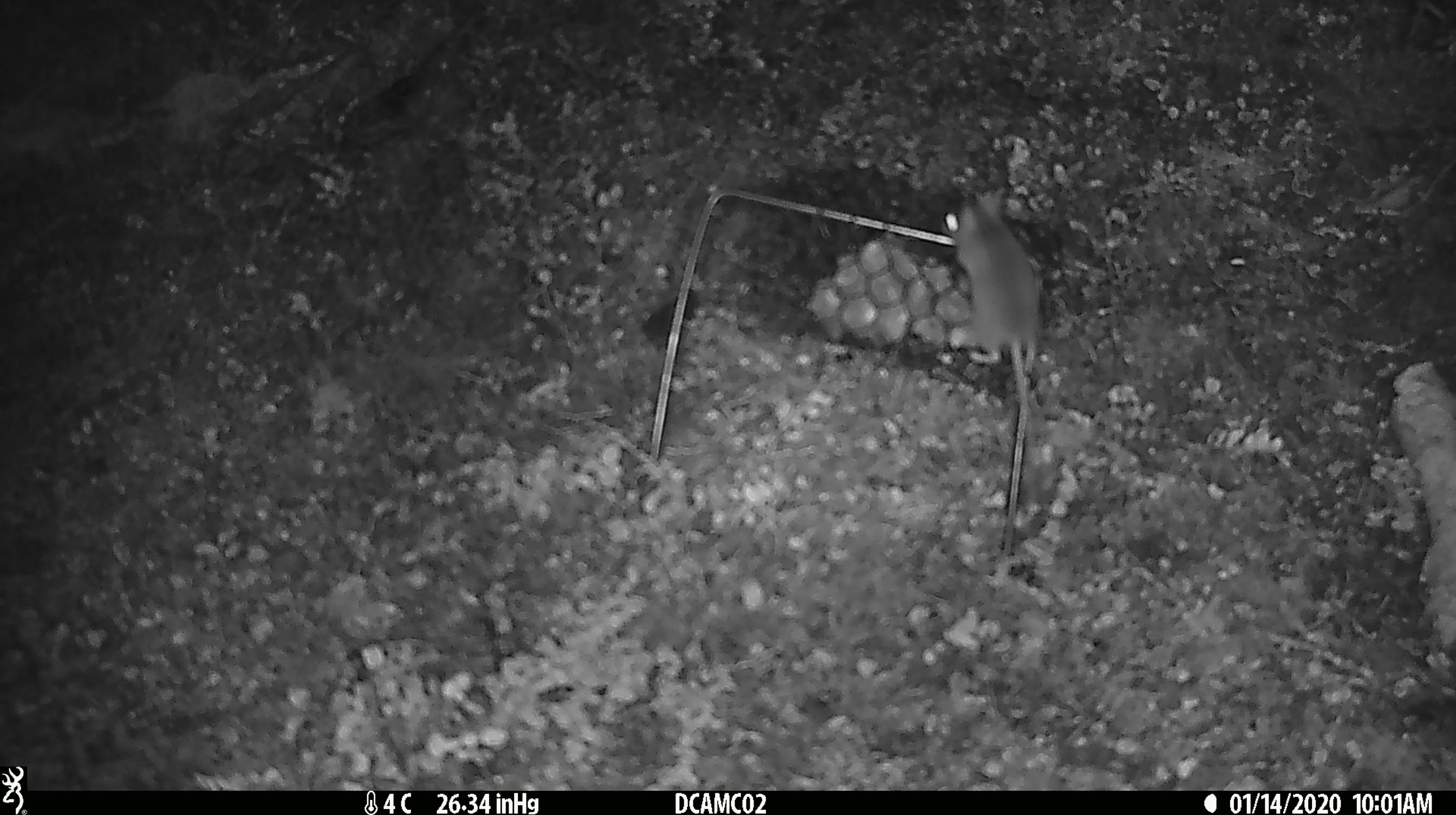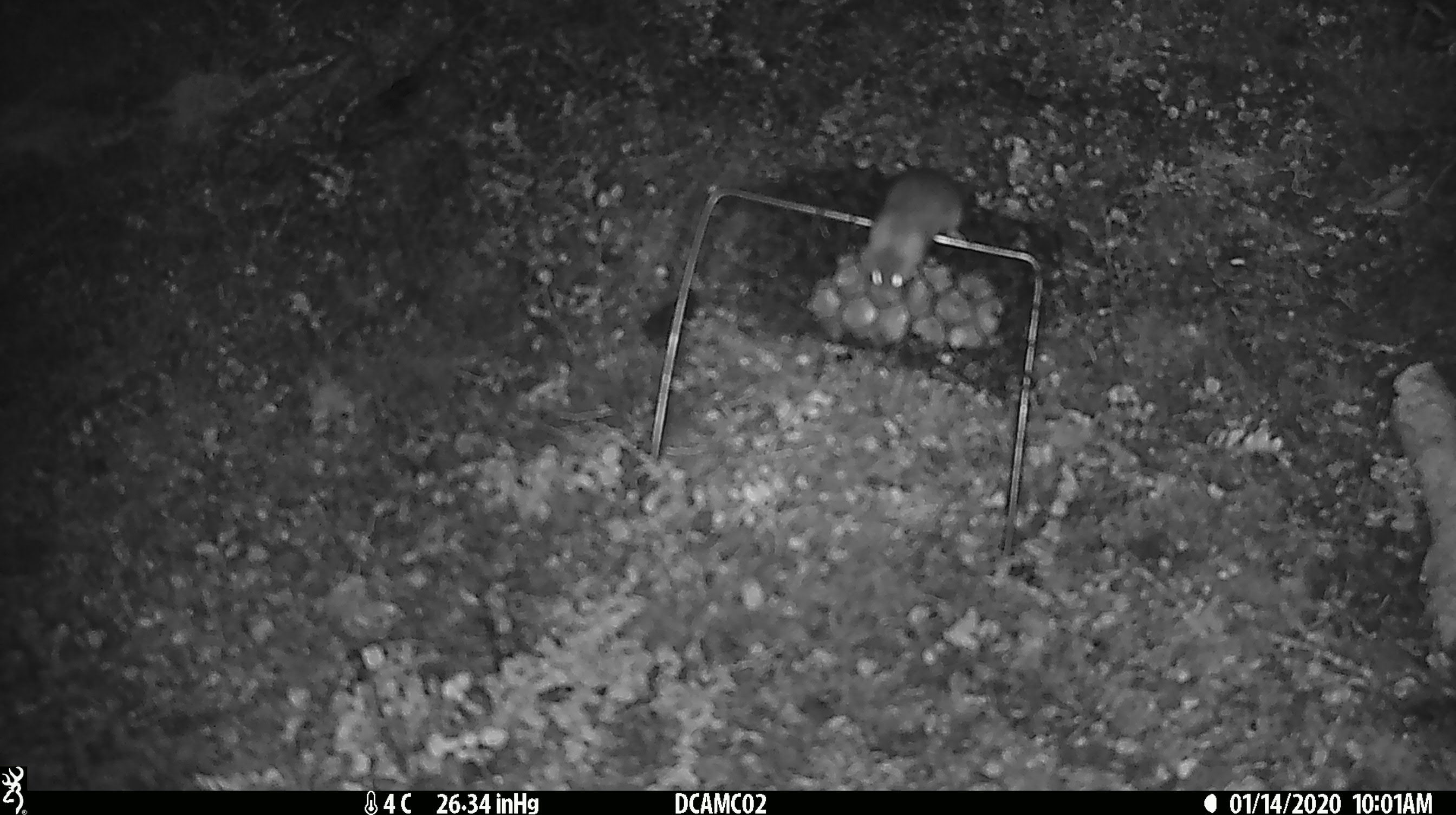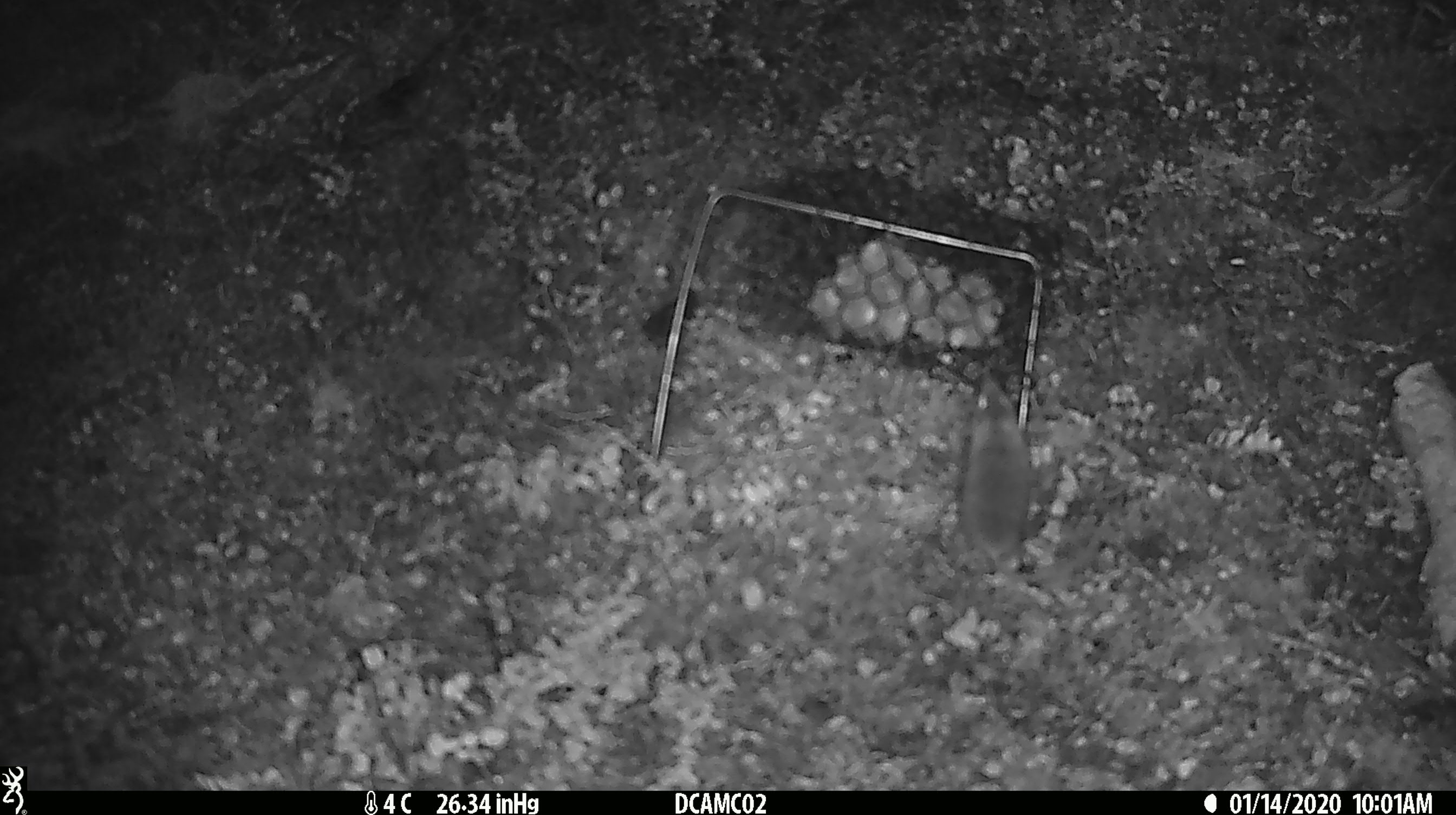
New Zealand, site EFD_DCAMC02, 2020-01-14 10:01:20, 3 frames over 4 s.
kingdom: Animalia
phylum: Chordata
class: Mammalia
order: Rodentia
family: Muridae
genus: Mus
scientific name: Mus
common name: mouse